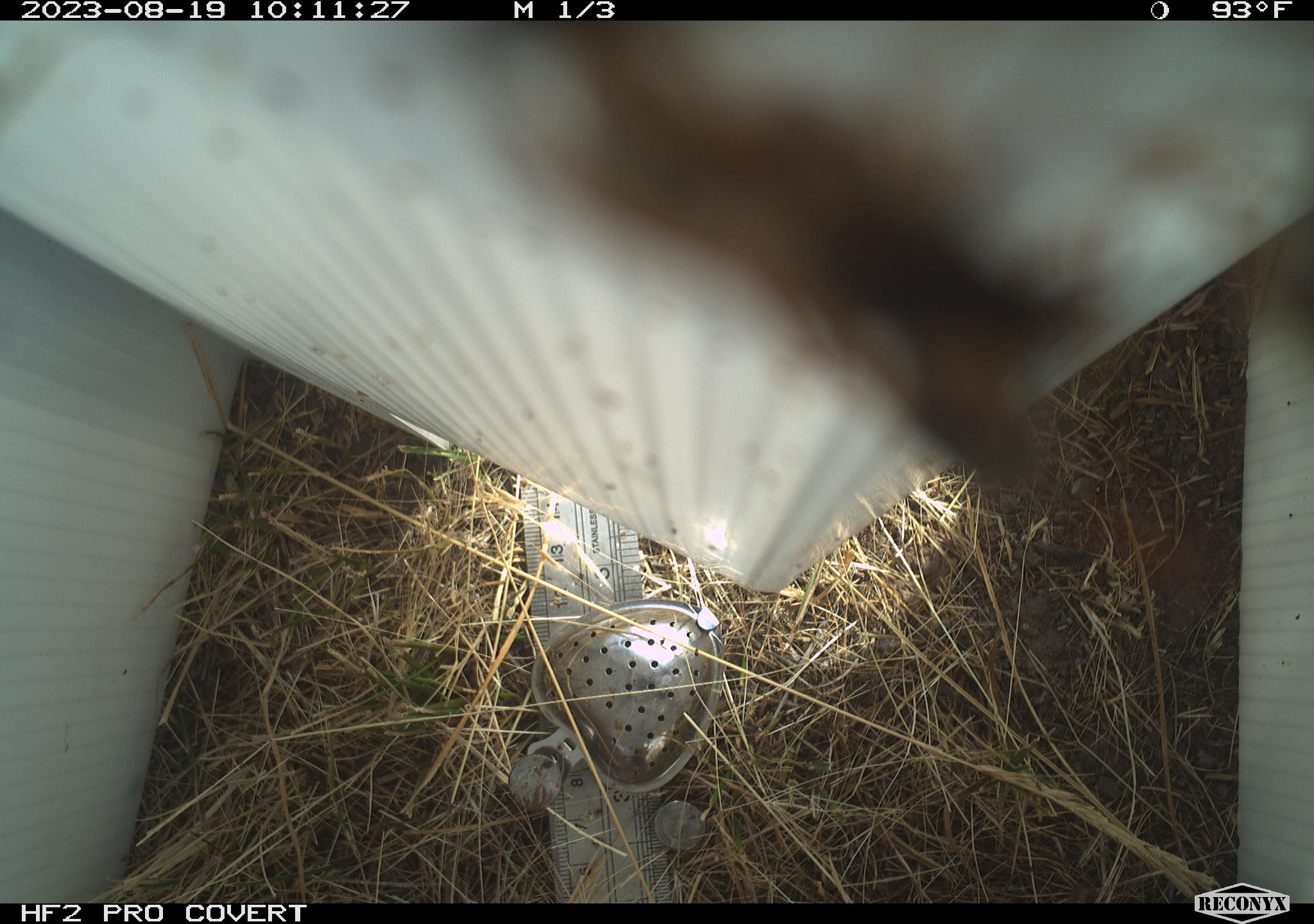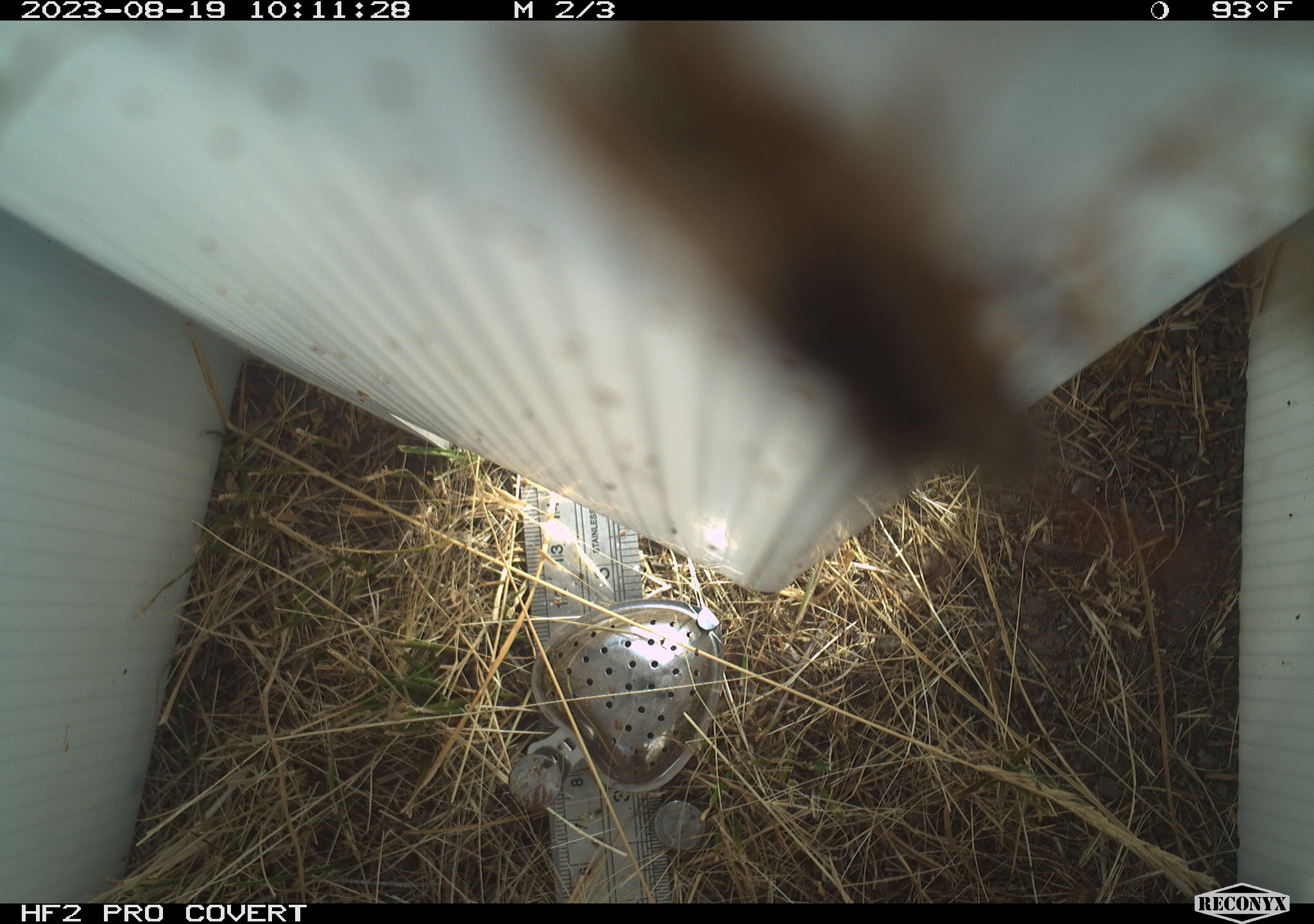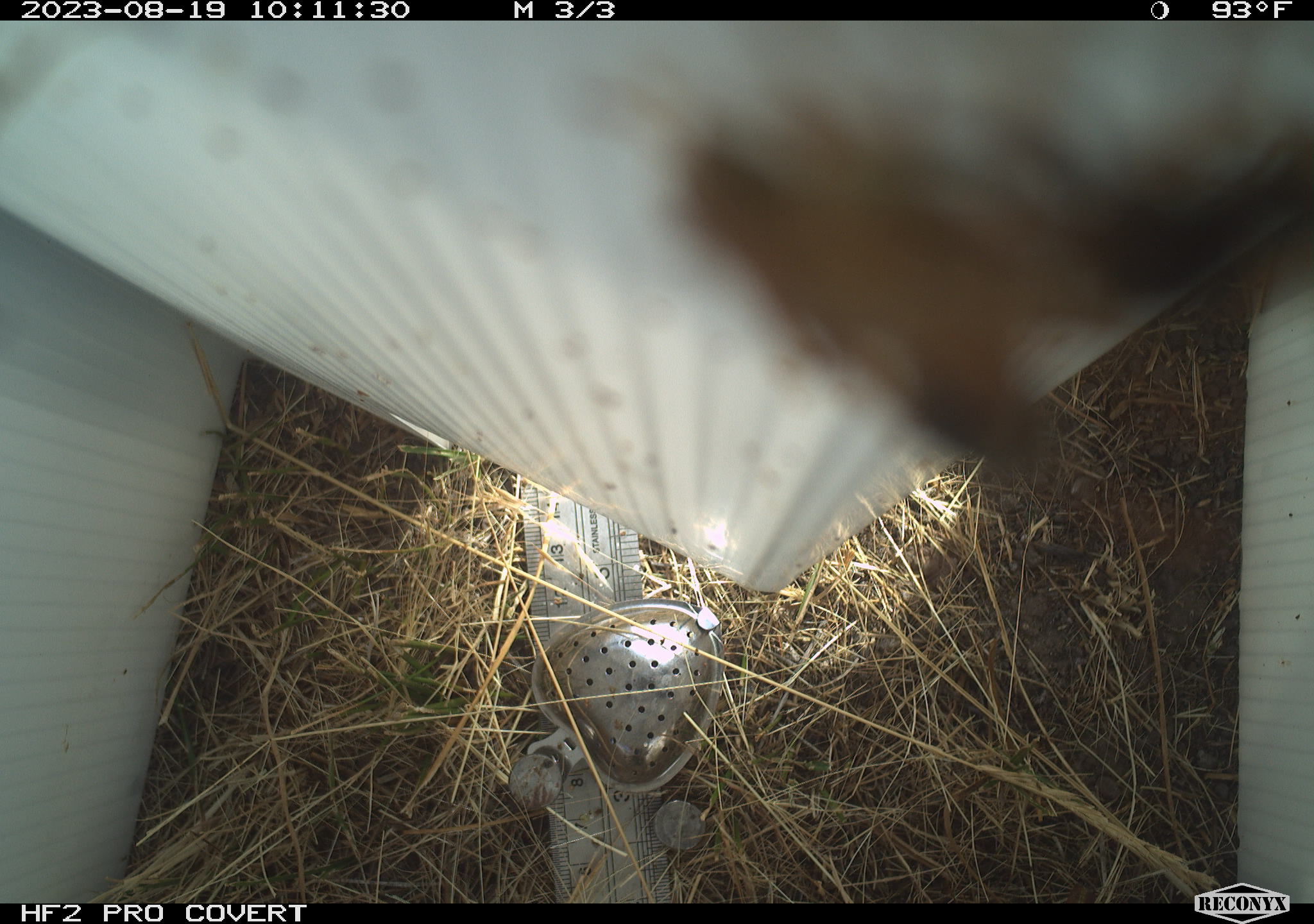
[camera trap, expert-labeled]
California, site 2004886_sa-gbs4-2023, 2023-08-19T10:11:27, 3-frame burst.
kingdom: Animalia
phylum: Arthropoda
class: Insecta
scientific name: Insecta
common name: insect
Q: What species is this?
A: Insect (Insecta).